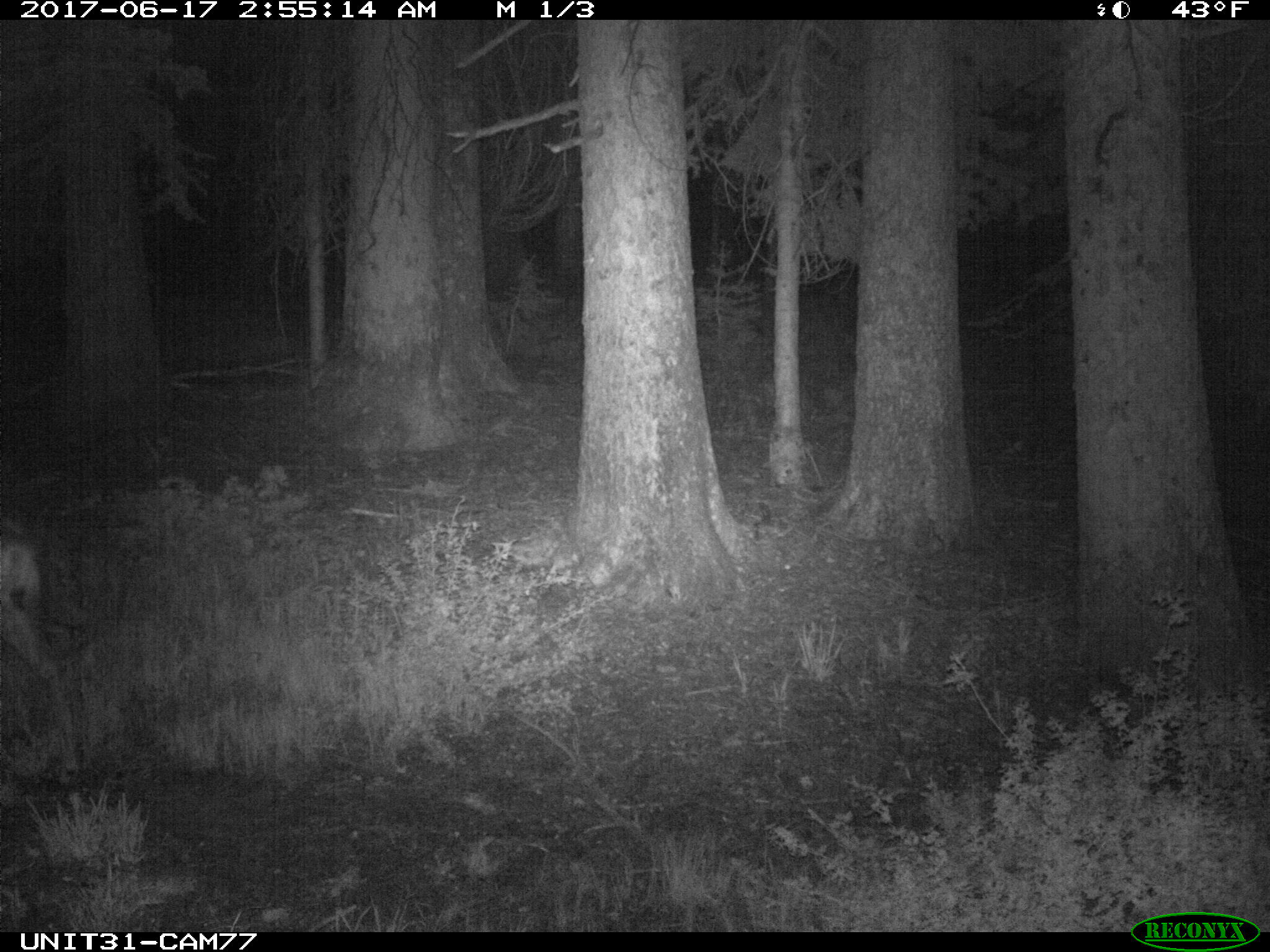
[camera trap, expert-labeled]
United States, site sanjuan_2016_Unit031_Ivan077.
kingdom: Animalia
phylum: Chordata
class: Mammalia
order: Artiodactyla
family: Cervidae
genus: Odocoileus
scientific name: Odocoileus hemionus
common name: mule deer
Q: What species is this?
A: Odocoileus hemionus (mule deer).